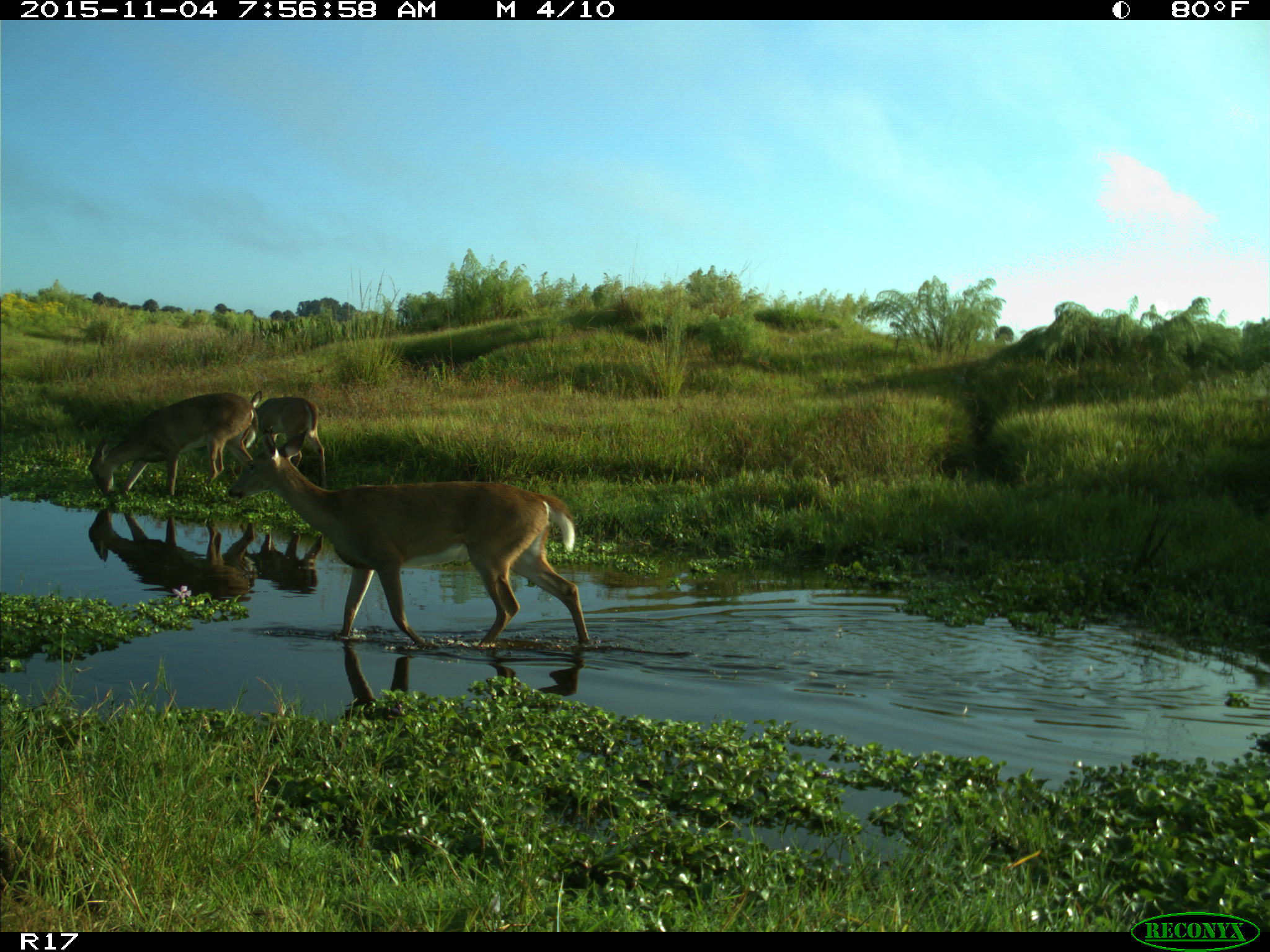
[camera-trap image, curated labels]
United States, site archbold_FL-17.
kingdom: Animalia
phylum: Chordata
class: Mammalia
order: Artiodactyla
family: Cervidae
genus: Odocoileus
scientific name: Odocoileus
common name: deer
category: unidentified deer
Unidentified deer (deer) (Odocoileus).